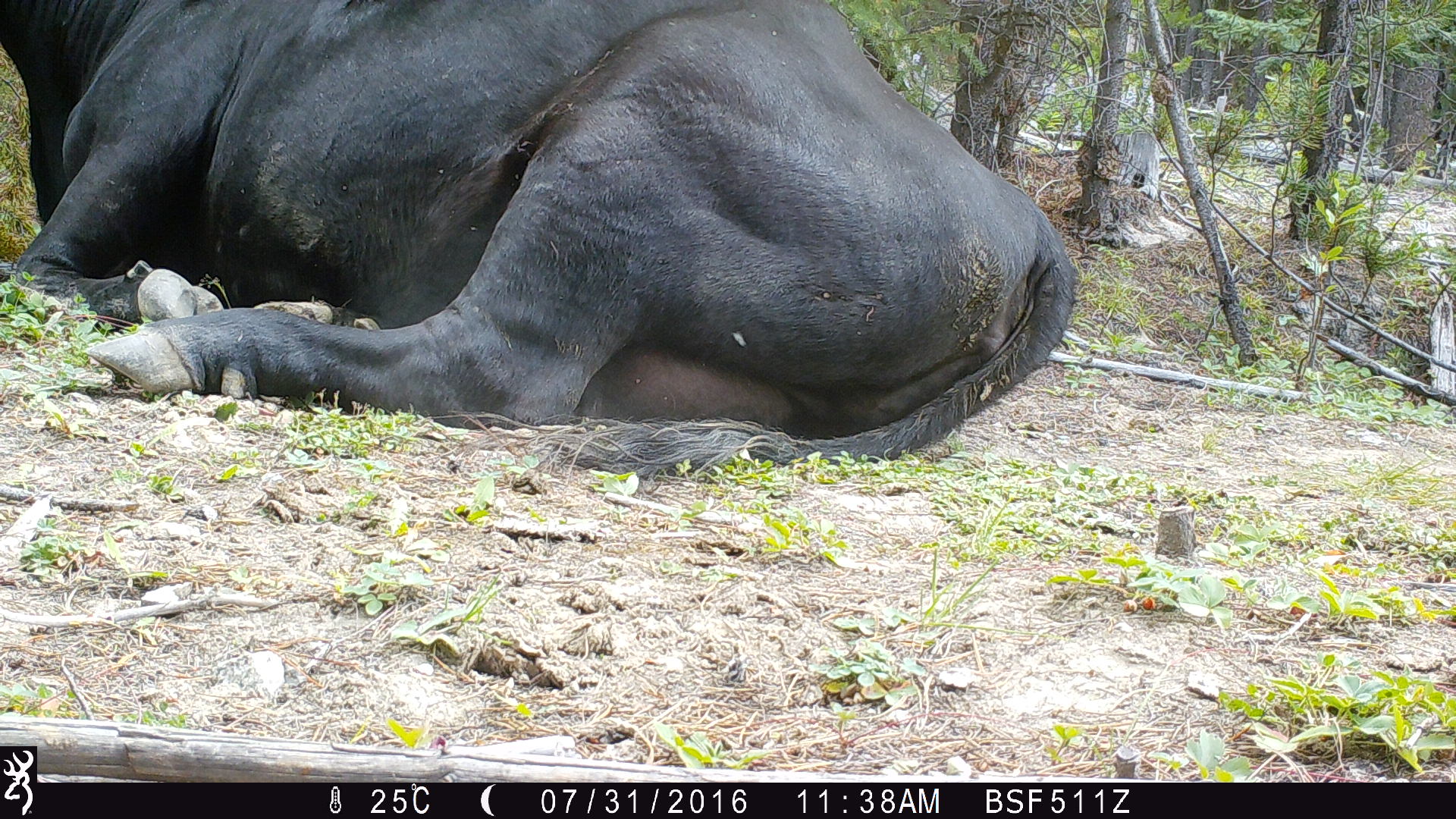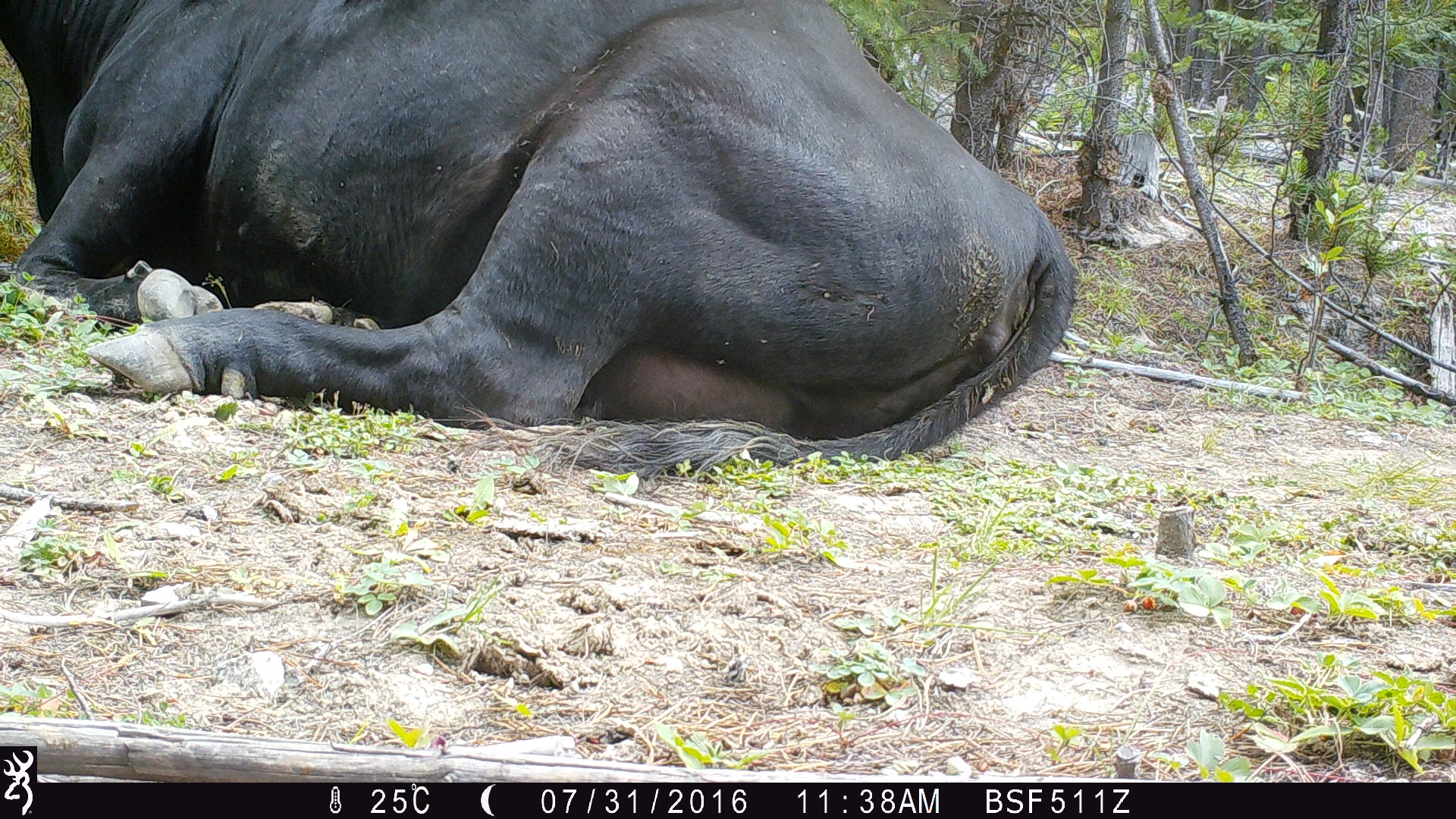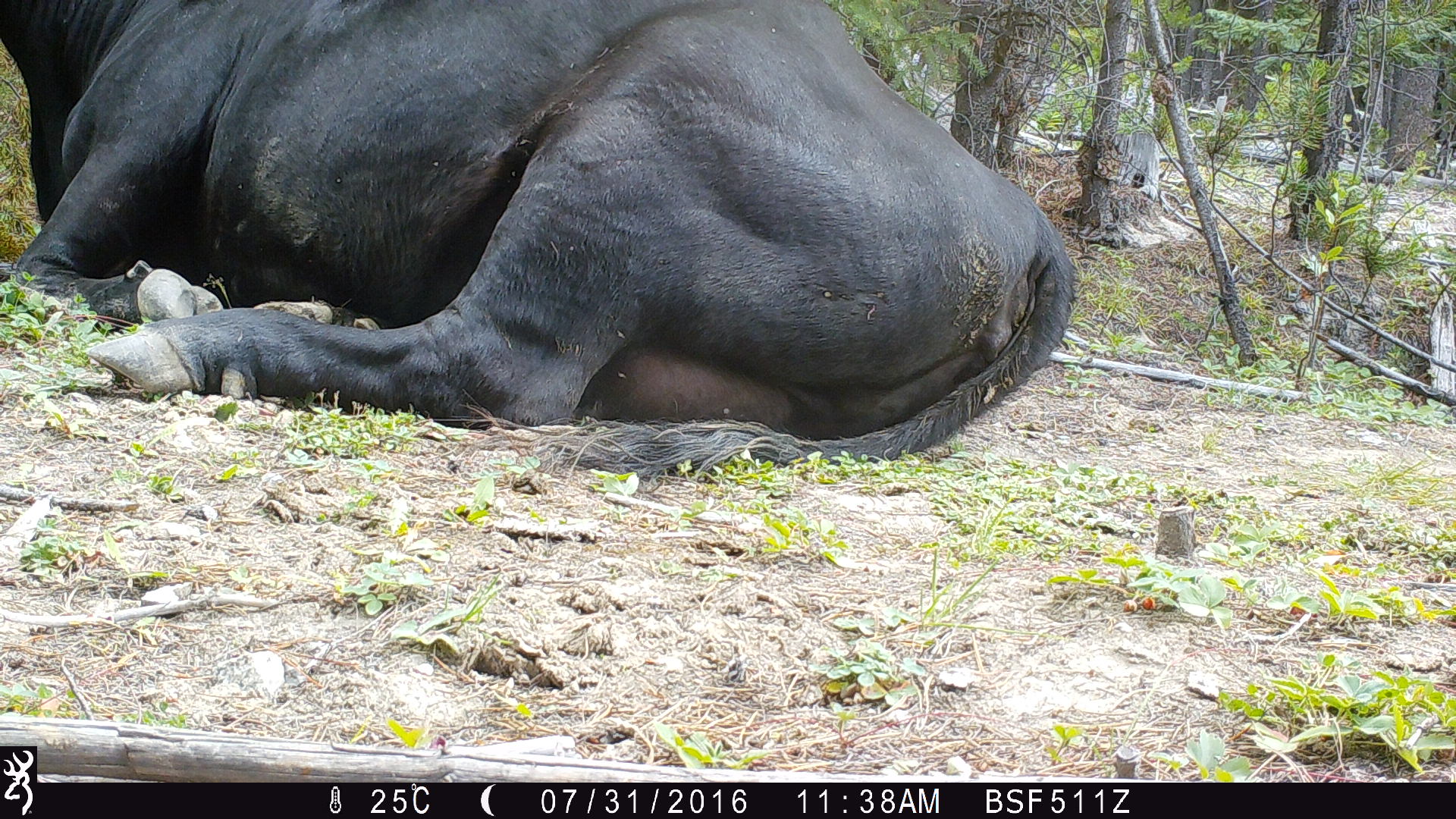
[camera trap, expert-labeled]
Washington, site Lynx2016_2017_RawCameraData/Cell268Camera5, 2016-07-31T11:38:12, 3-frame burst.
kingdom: Animalia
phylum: Chordata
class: Mammalia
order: Artiodactyla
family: Bovidae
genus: Bos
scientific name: Bos taurus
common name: domestic cattle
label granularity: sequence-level